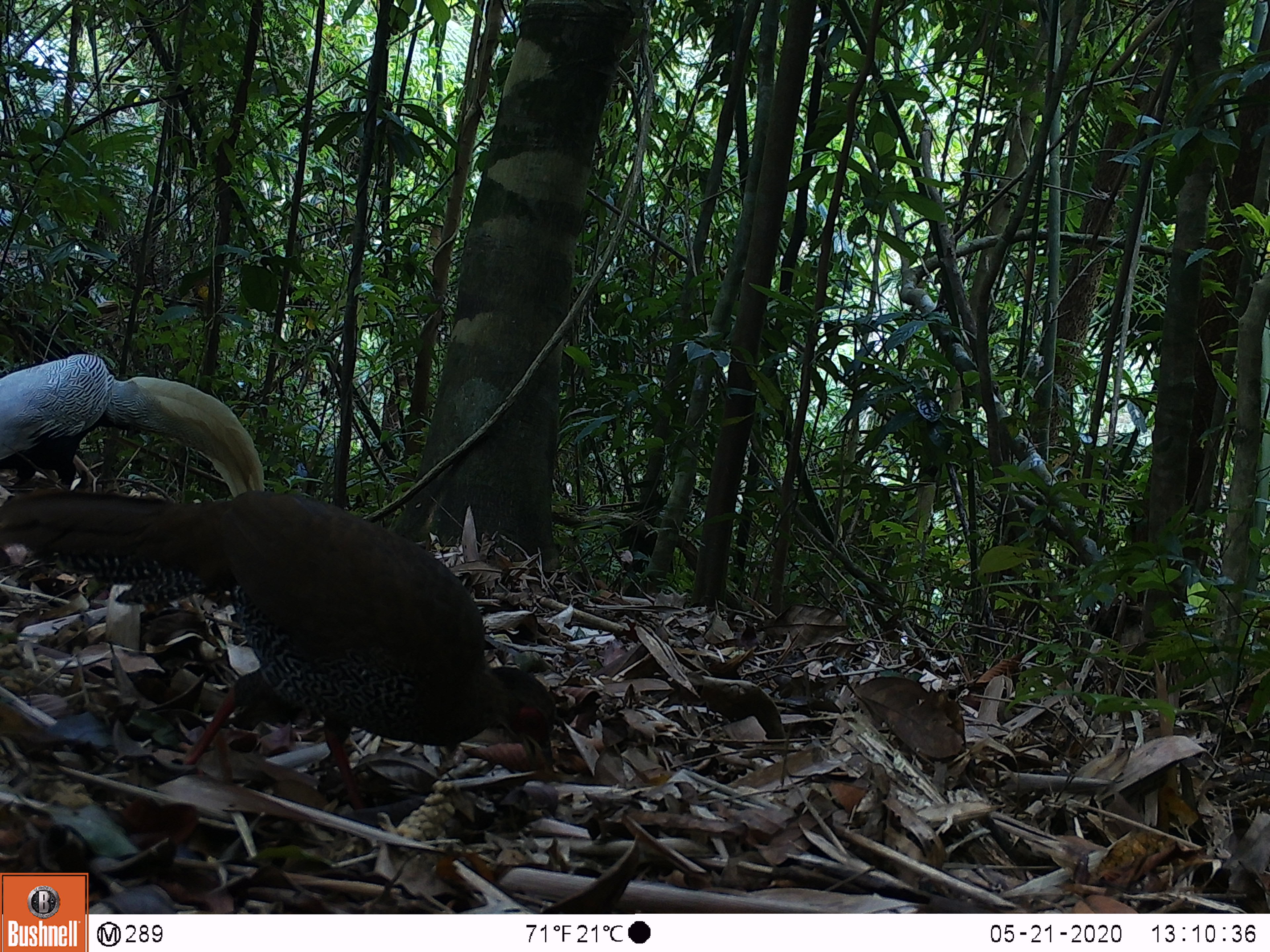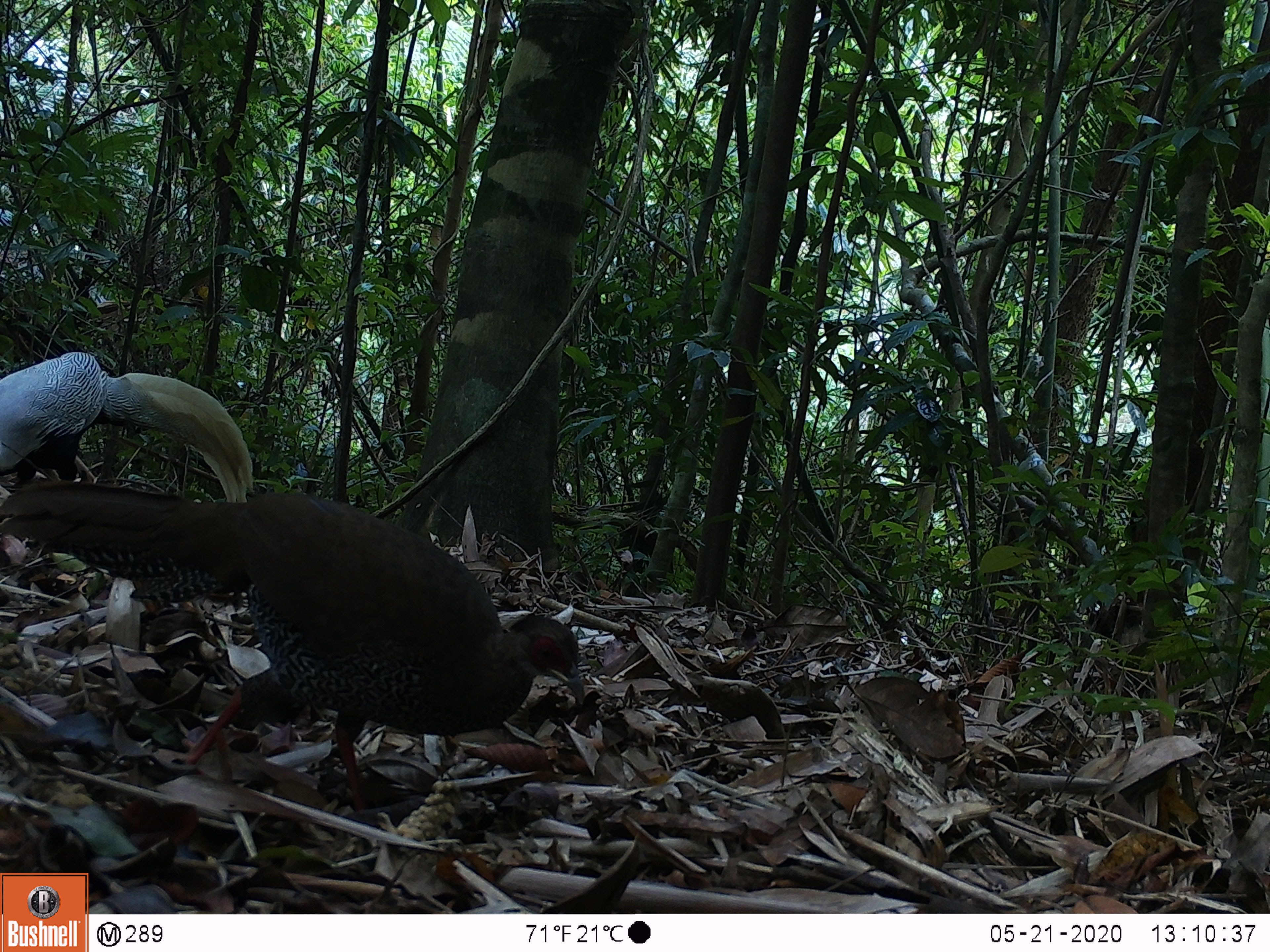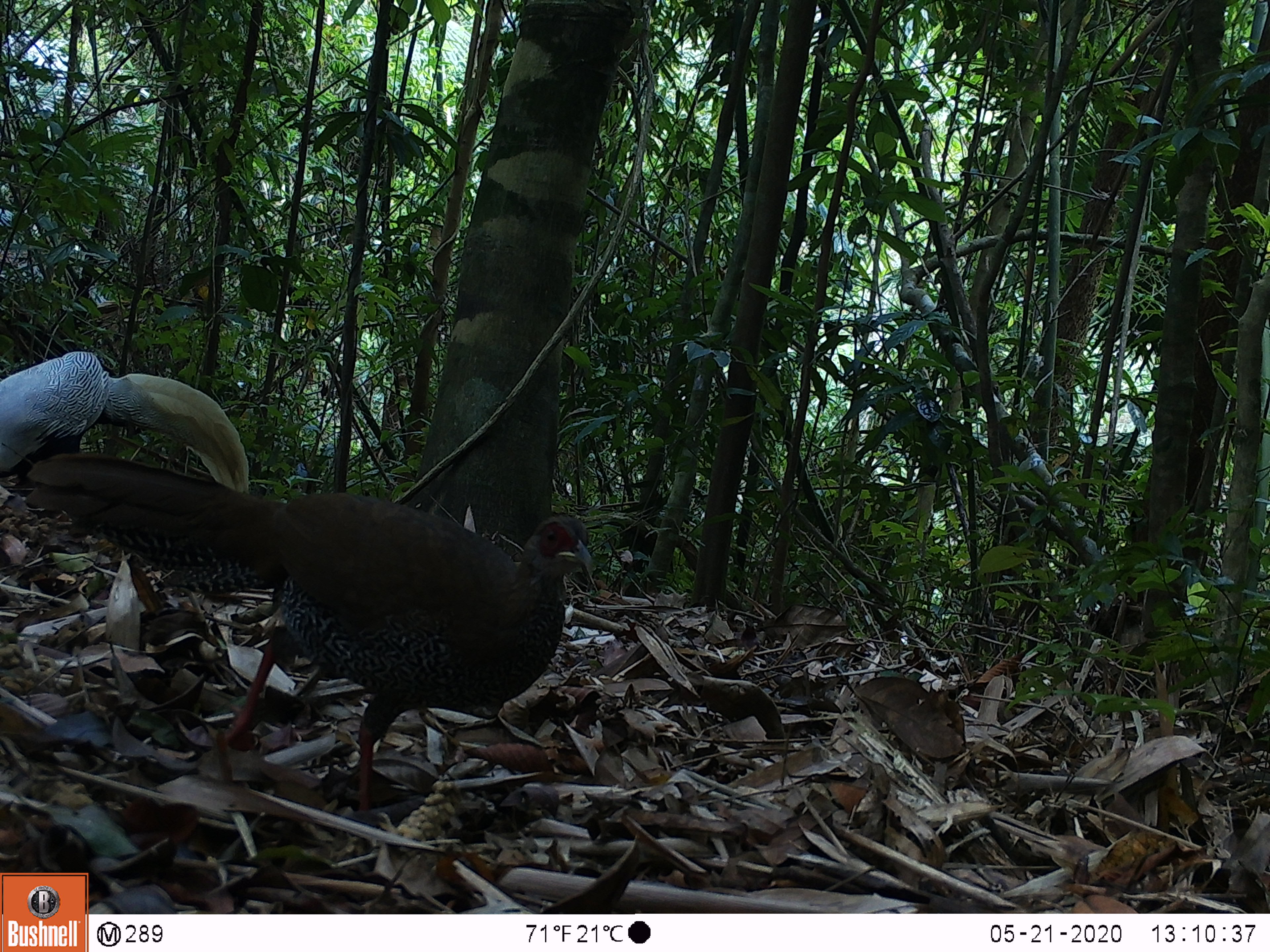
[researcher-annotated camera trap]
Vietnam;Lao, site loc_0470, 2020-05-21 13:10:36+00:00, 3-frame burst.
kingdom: Animalia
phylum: Chordata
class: Aves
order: Galliformes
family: Phasianidae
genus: Lophura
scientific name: Lophura nycthemera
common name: silver pheasant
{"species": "silver pheasant (Lophura nycthemera)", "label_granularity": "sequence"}